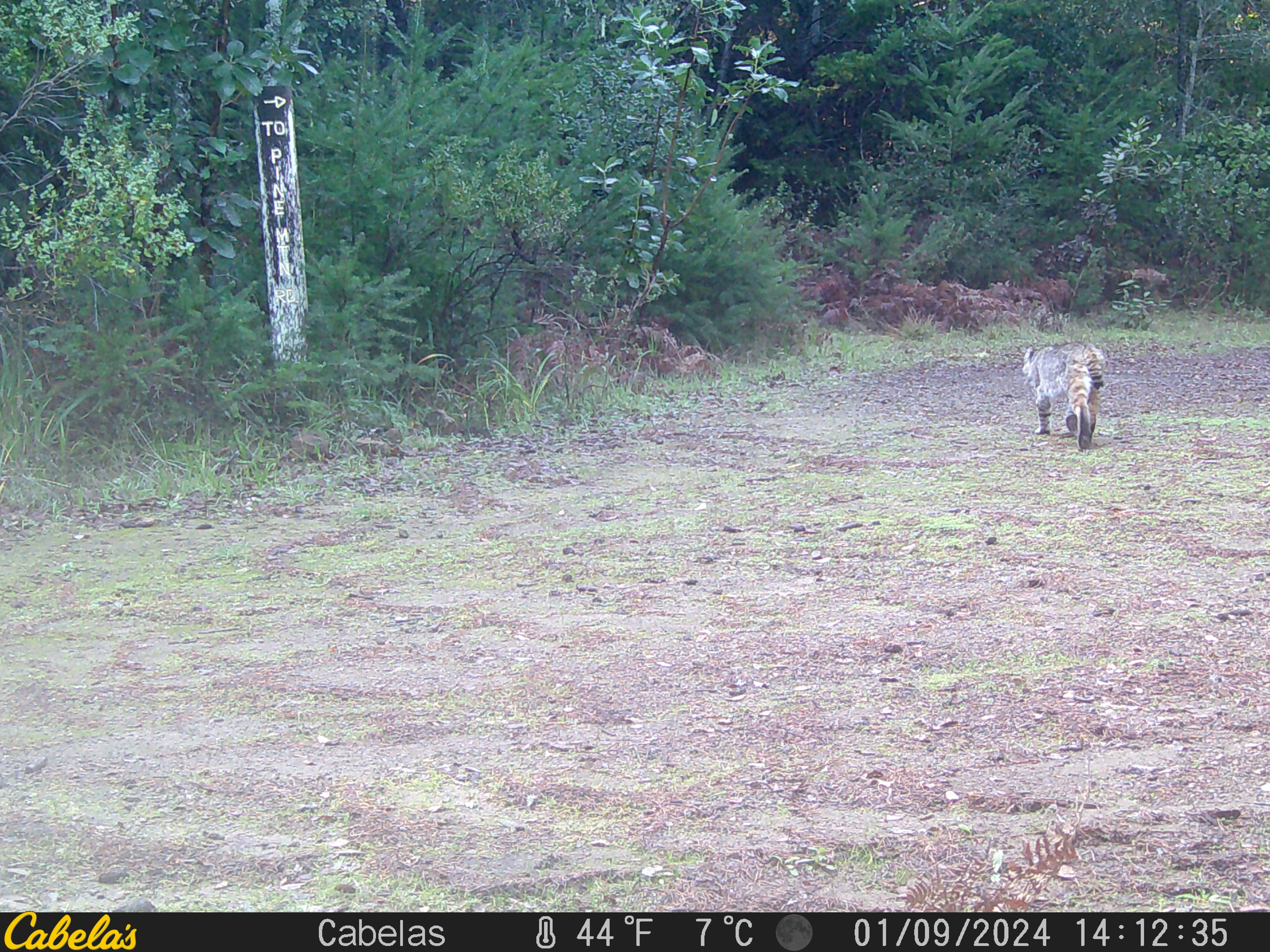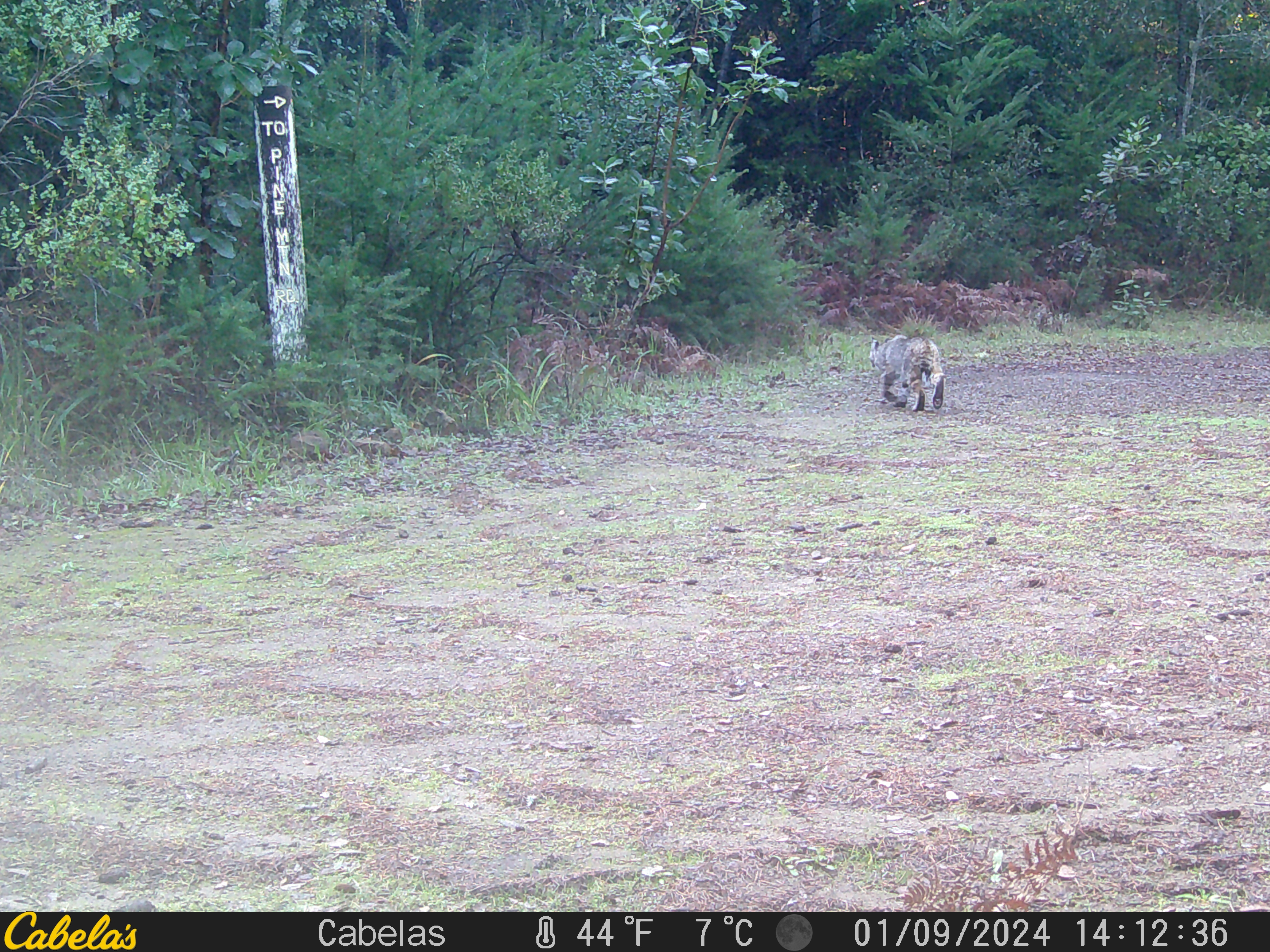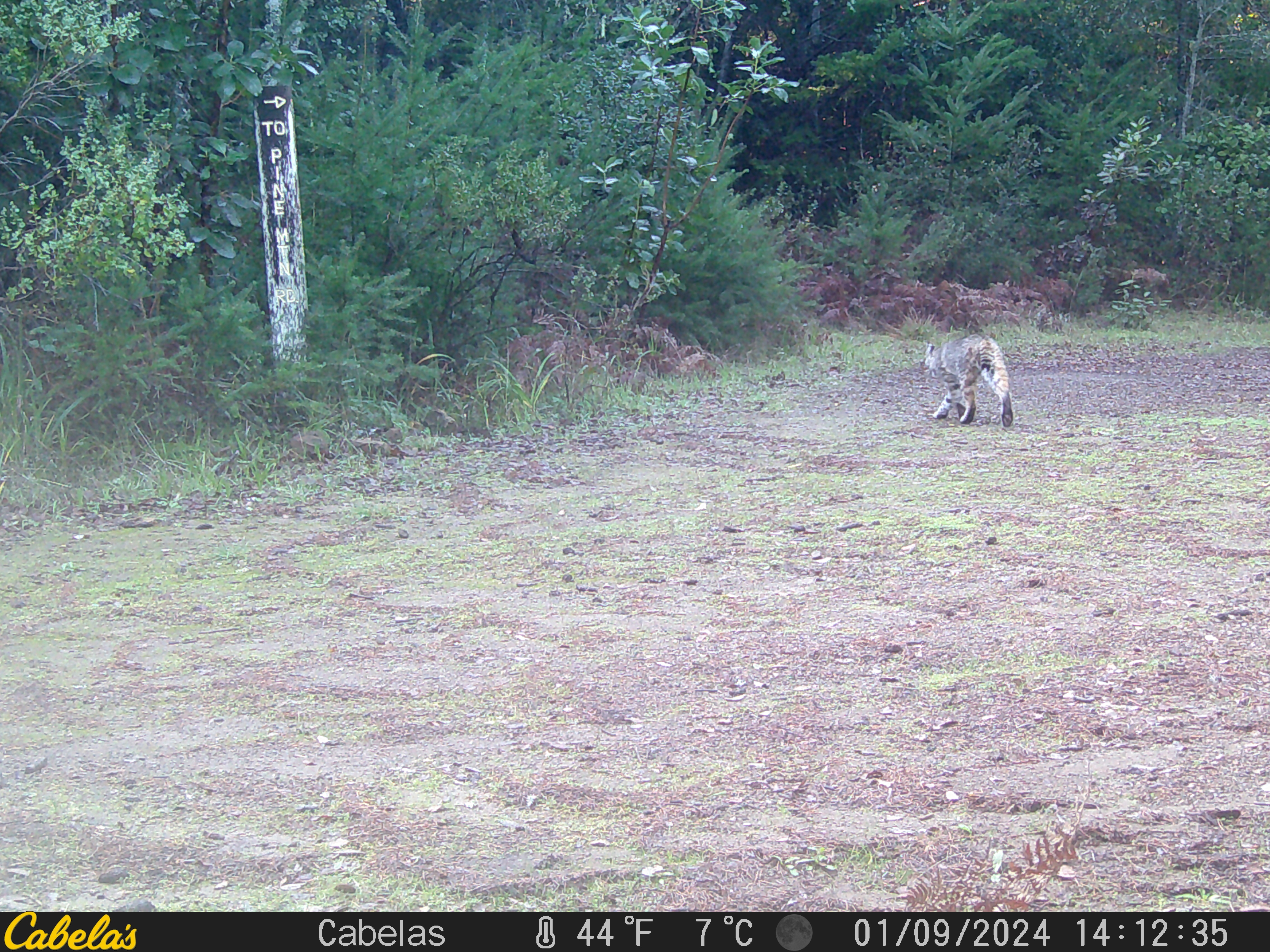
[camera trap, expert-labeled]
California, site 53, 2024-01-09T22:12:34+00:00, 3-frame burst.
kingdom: Animalia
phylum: Chordata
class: Mammalia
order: Carnivora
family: Felidae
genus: Lynx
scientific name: Lynx rufus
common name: bobcat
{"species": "bobcat (Lynx rufus)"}